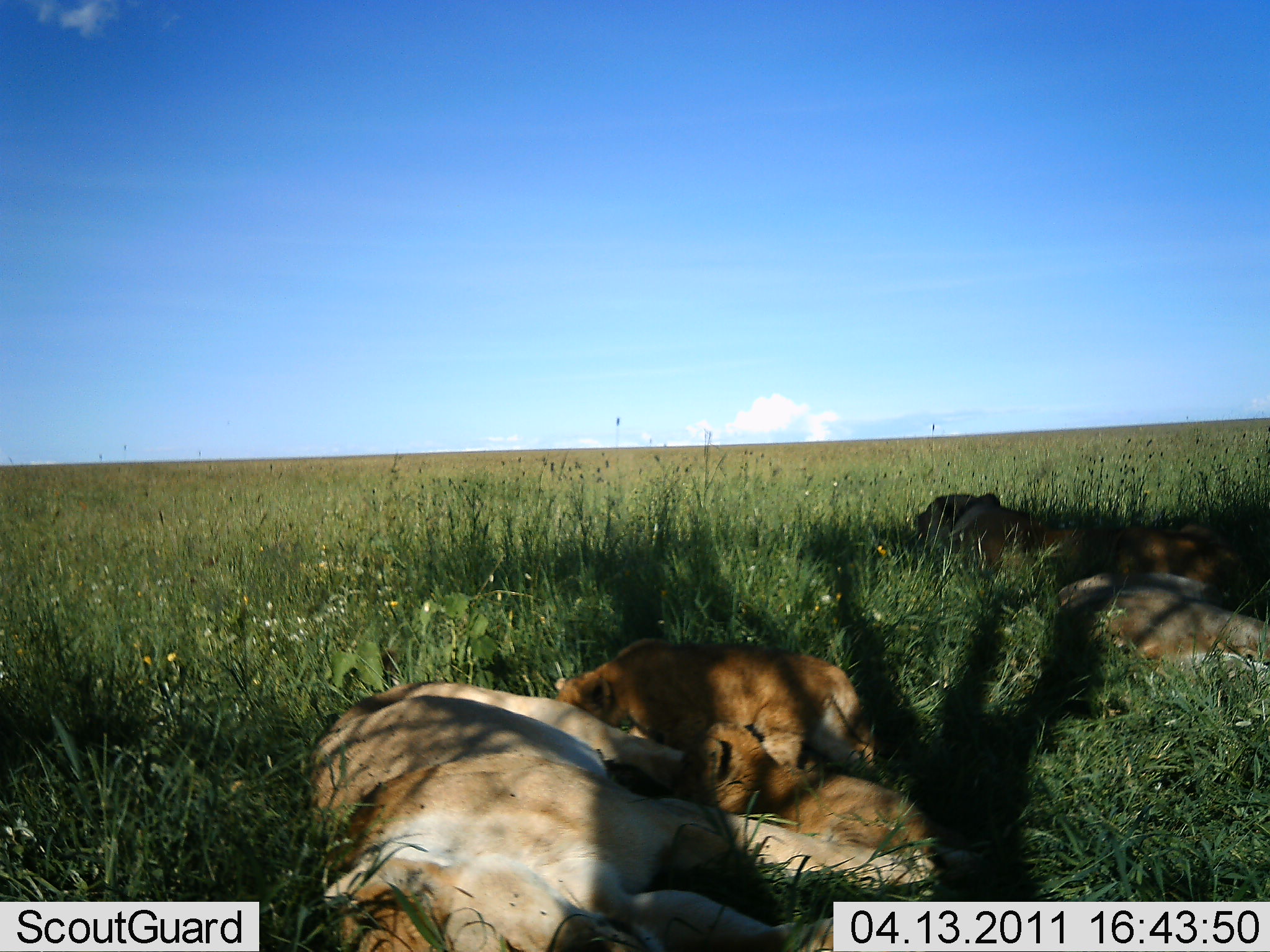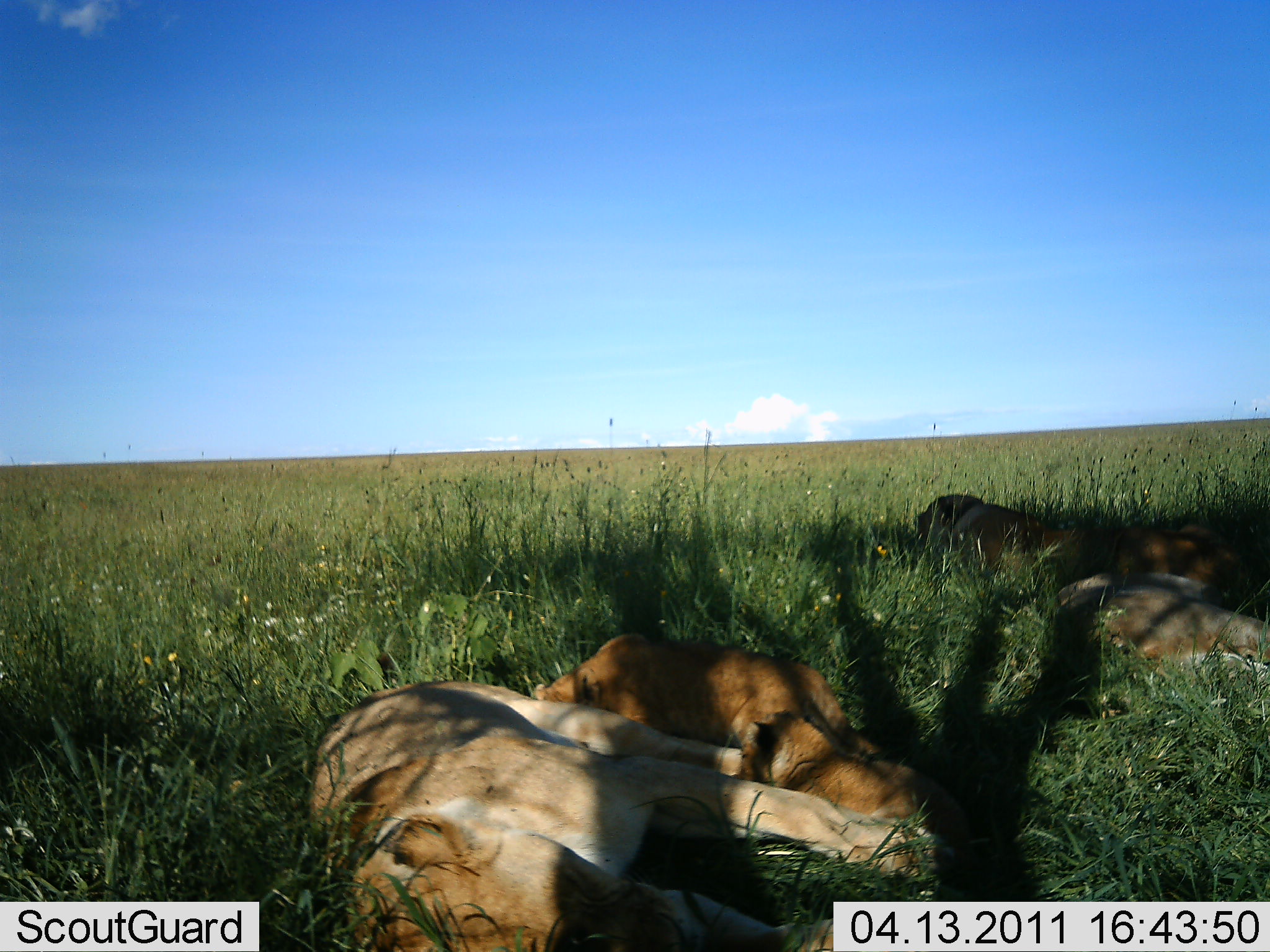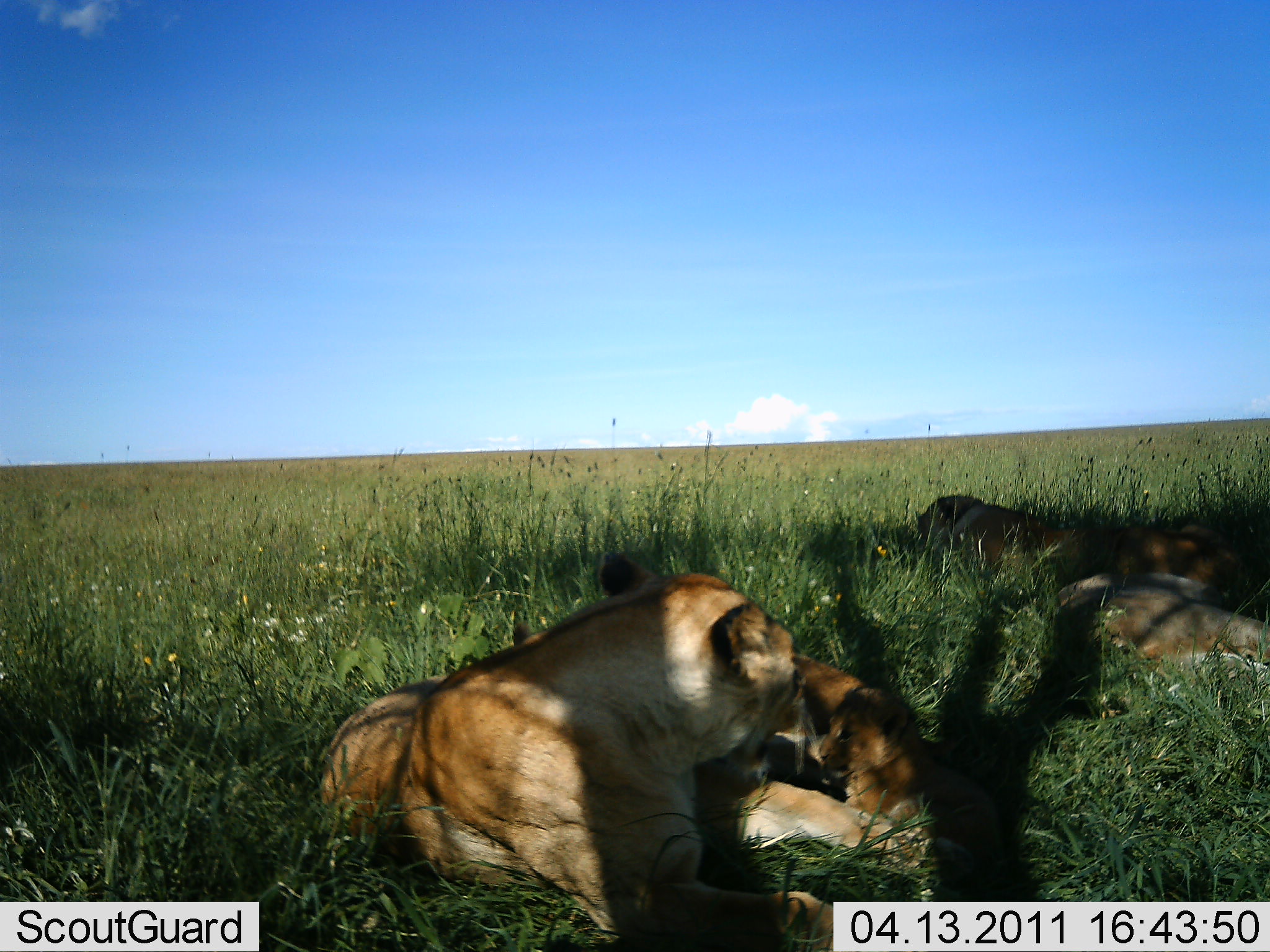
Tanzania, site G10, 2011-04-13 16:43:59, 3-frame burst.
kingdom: Animalia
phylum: Chordata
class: Mammalia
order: Carnivora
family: Felidae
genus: Panthera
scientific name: Panthera leo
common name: lion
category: lionfemale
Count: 5.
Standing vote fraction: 8%.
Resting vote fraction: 83%.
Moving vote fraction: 0%.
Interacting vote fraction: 42%.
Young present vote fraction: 67%.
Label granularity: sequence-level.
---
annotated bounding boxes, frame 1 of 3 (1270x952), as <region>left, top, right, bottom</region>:
animal: <region>301, 676, 934, 950</region>; <region>690, 721, 987, 876</region>; <region>552, 636, 878, 770</region>; <region>912, 491, 1270, 609</region>; <region>1049, 568, 1270, 699</region>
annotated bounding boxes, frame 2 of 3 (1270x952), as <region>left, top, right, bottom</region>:
animal: <region>297, 679, 933, 951</region>; <region>530, 634, 888, 779</region>; <region>913, 493, 1248, 603</region>; <region>739, 710, 973, 857</region>; <region>1050, 562, 1270, 679</region>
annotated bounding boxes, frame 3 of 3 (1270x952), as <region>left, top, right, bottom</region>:
animal: <region>316, 552, 958, 950</region>; <region>508, 612, 905, 822</region>; <region>914, 492, 1257, 600</region>; <region>817, 686, 1005, 857</region>; <region>1049, 568, 1270, 696</region>